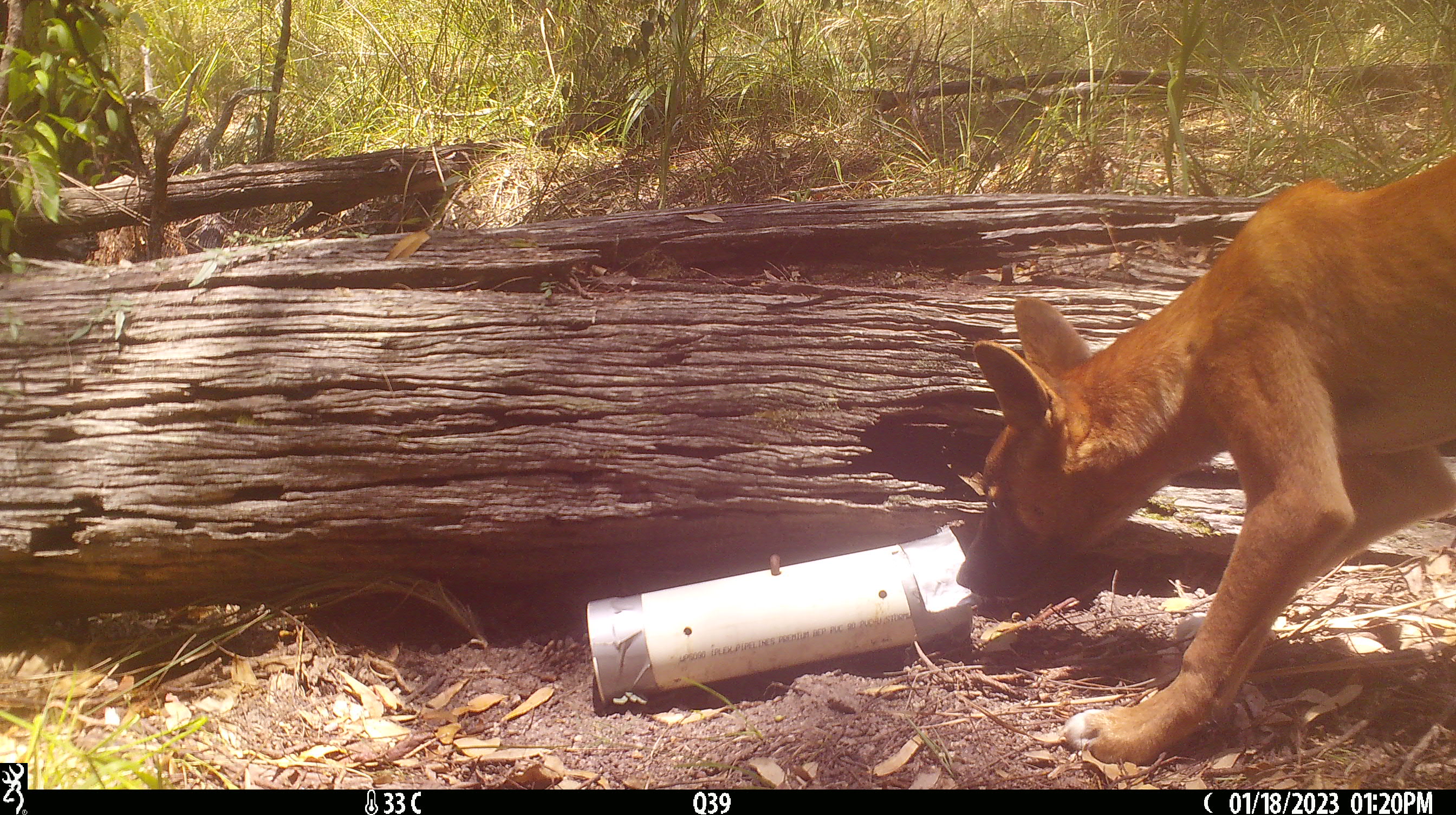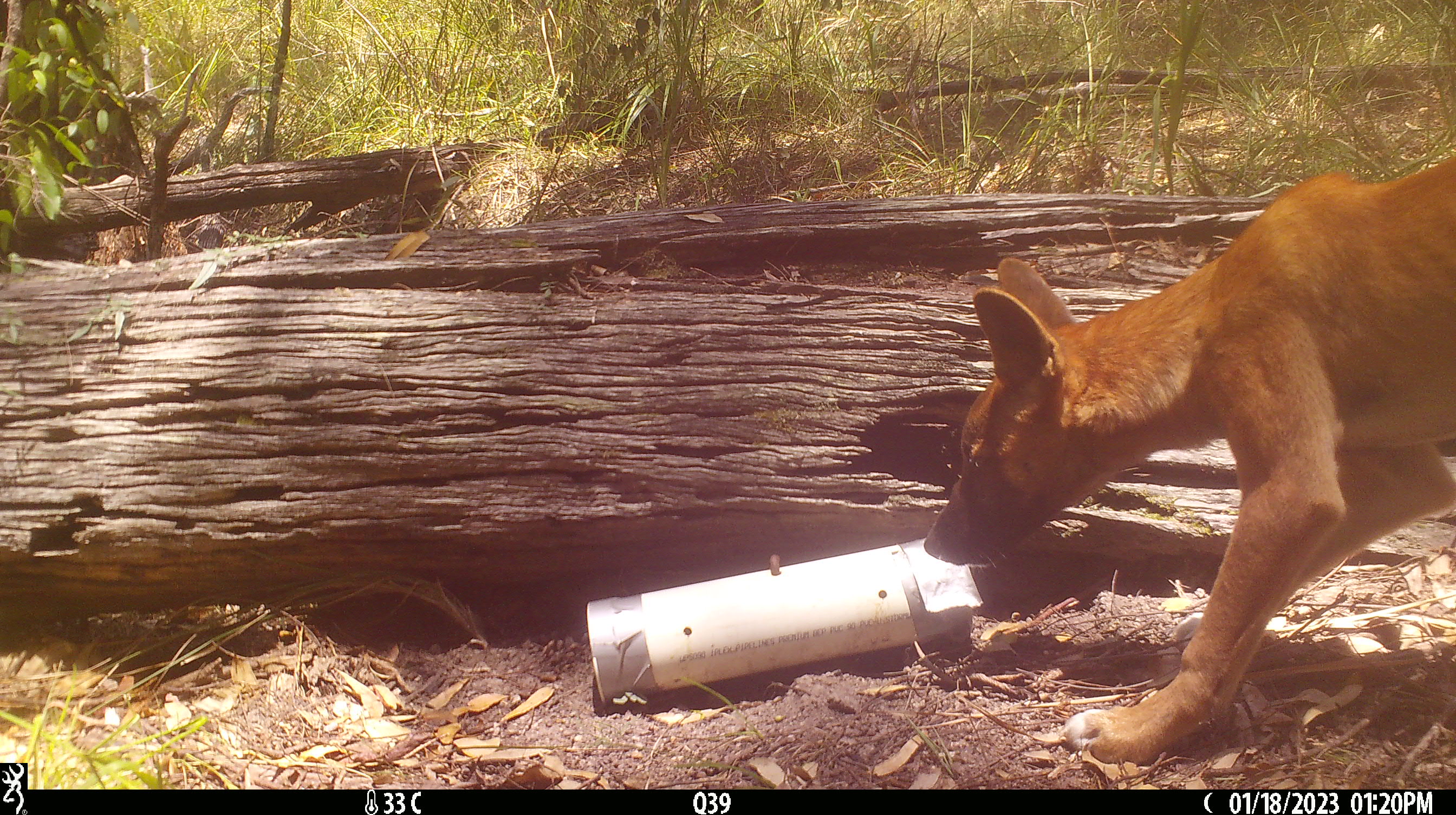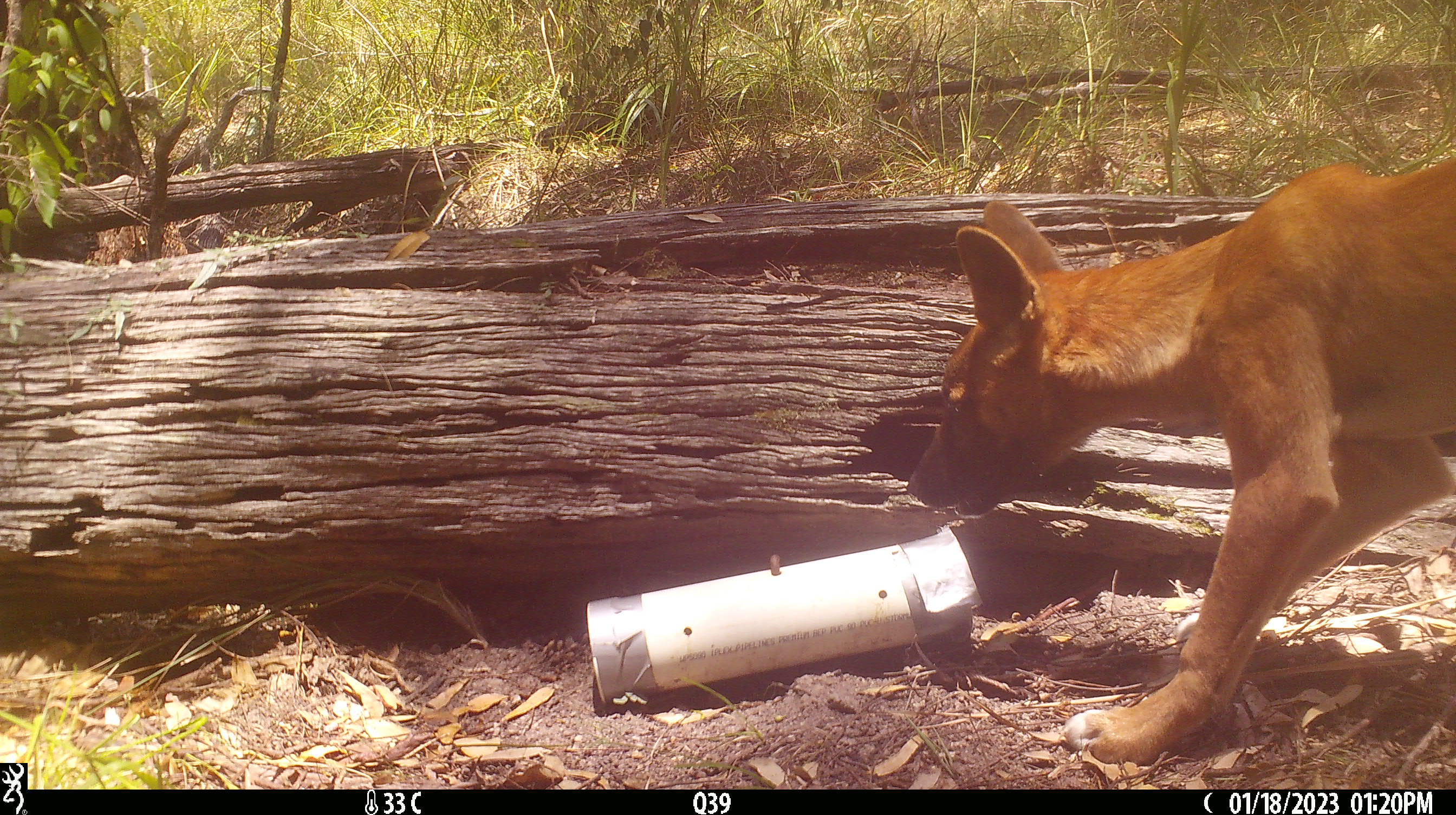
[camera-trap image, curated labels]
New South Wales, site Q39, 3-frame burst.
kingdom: Animalia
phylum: Chordata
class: Mammalia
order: Carnivora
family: Canidae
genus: Canis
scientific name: Canis familiaris dingo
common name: dingo